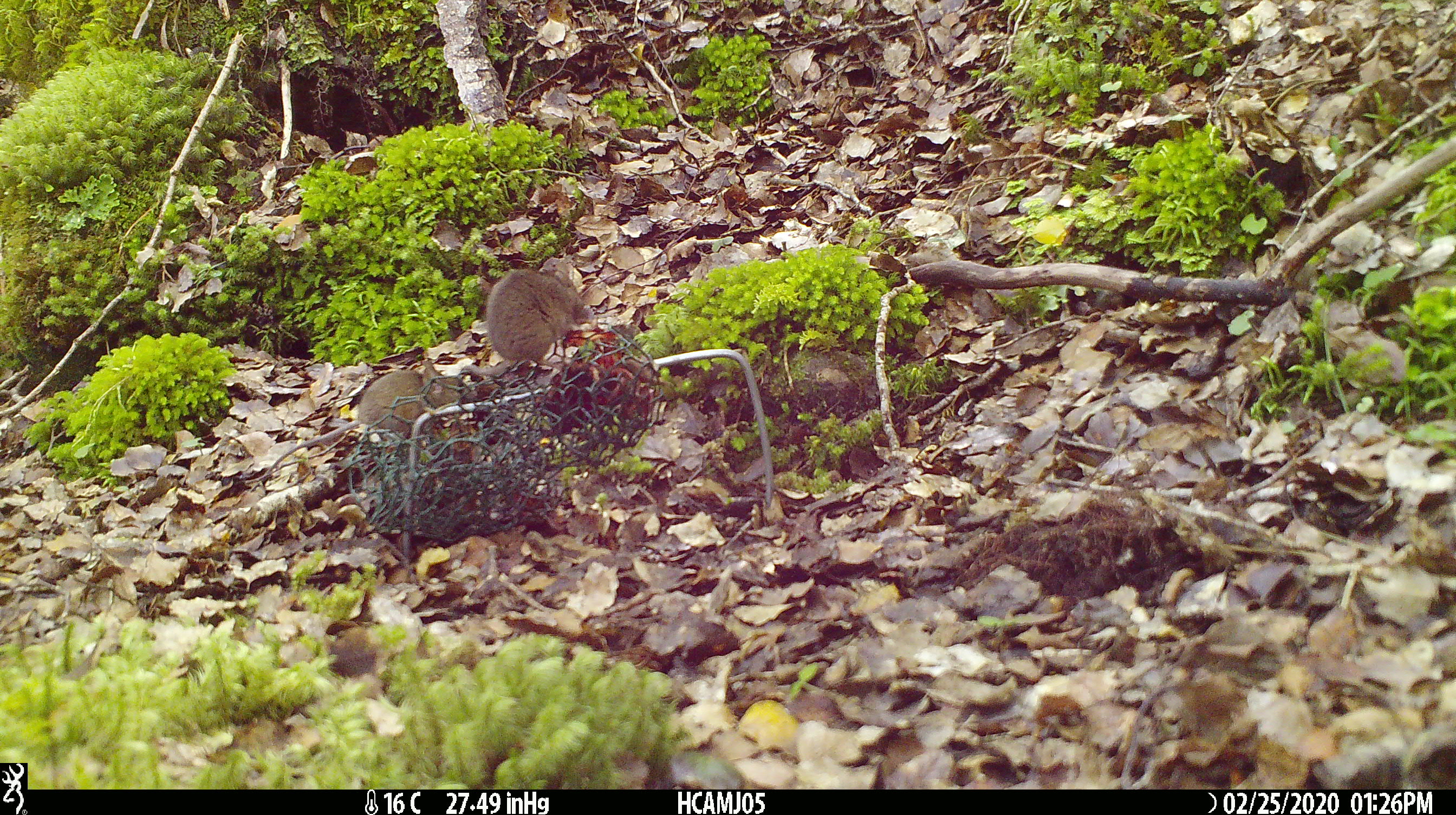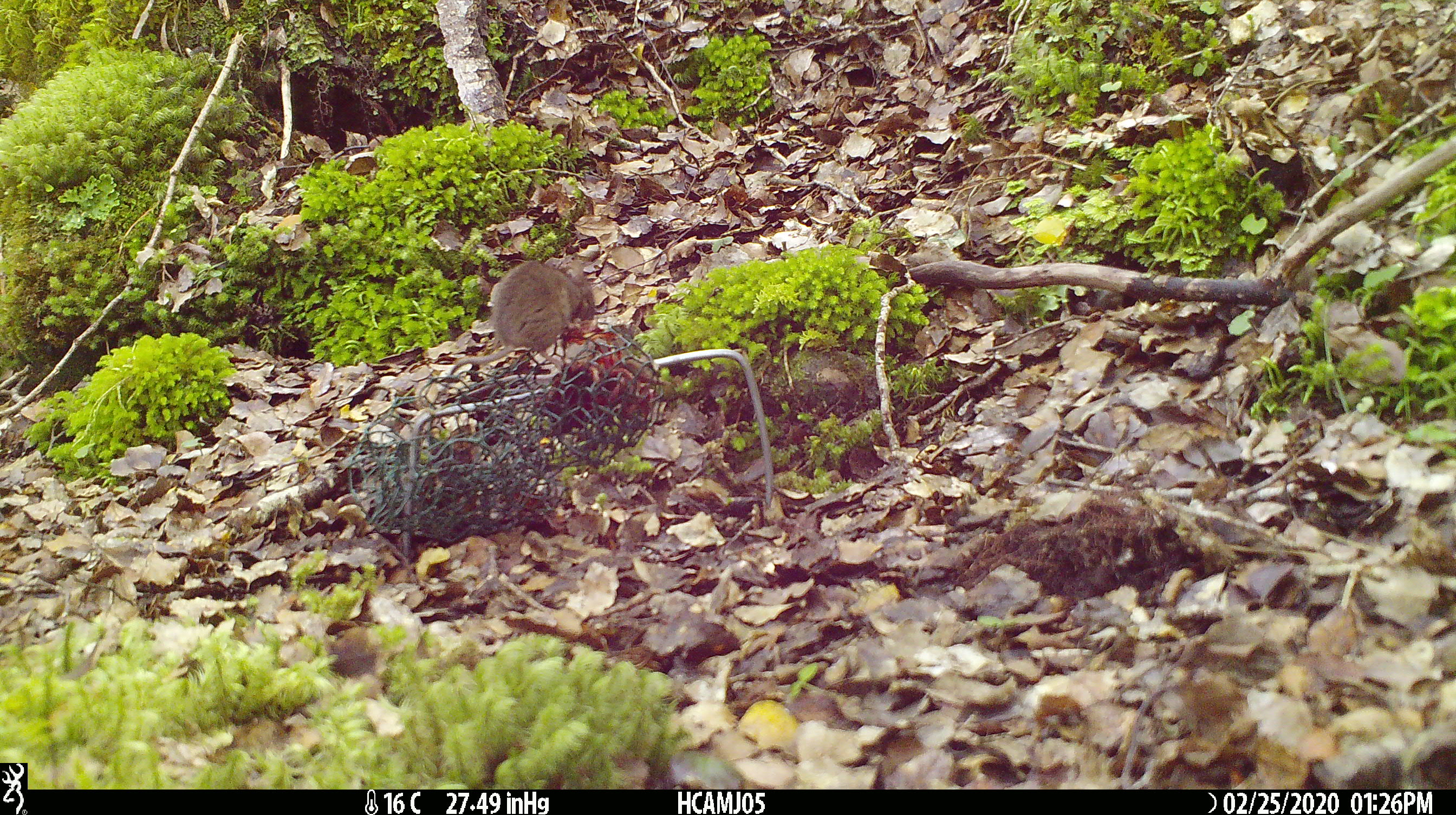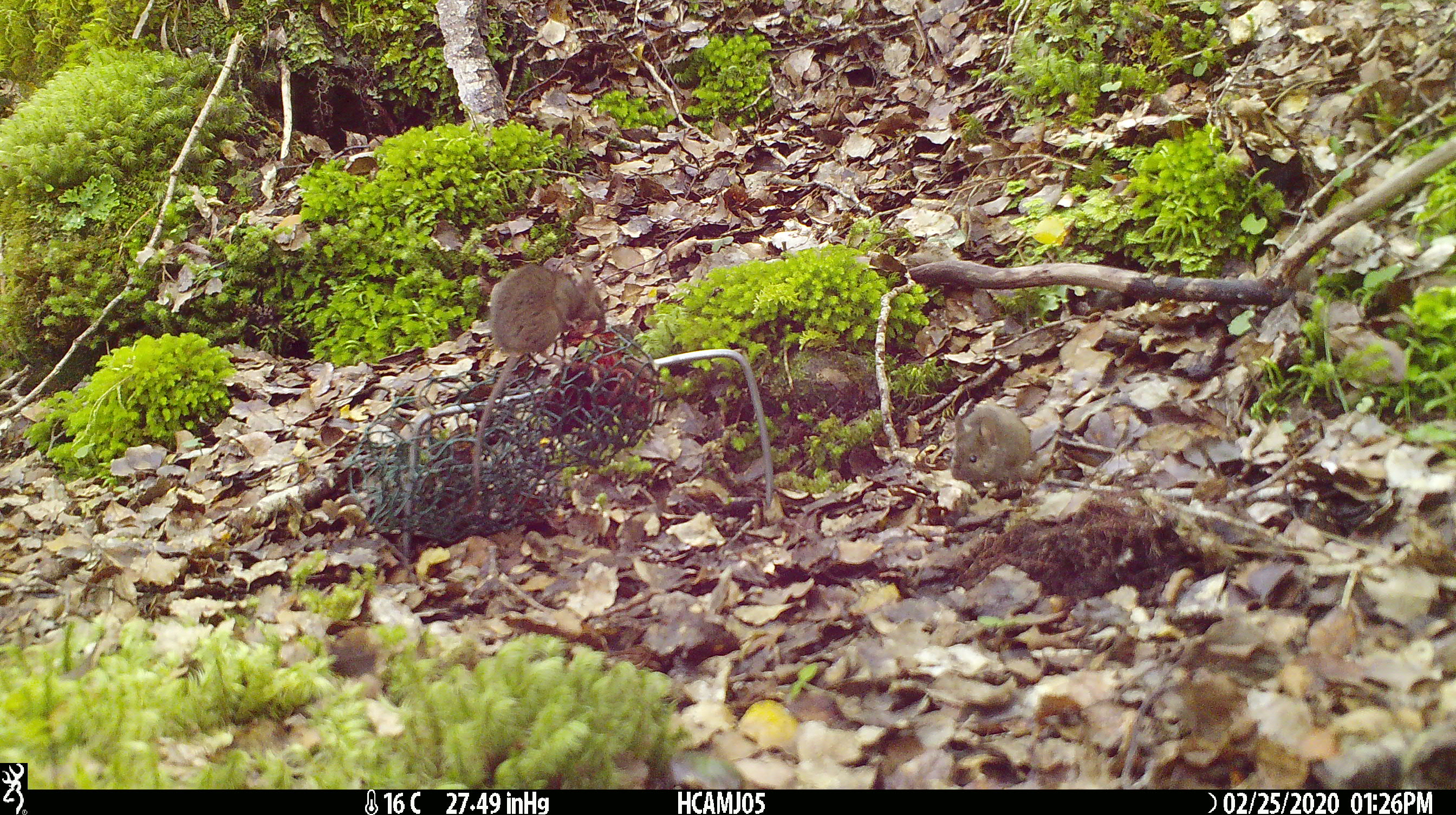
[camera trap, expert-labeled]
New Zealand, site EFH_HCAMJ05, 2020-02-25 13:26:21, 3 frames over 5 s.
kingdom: Animalia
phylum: Chordata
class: Mammalia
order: Rodentia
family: Muridae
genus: Mus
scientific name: Mus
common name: mouse